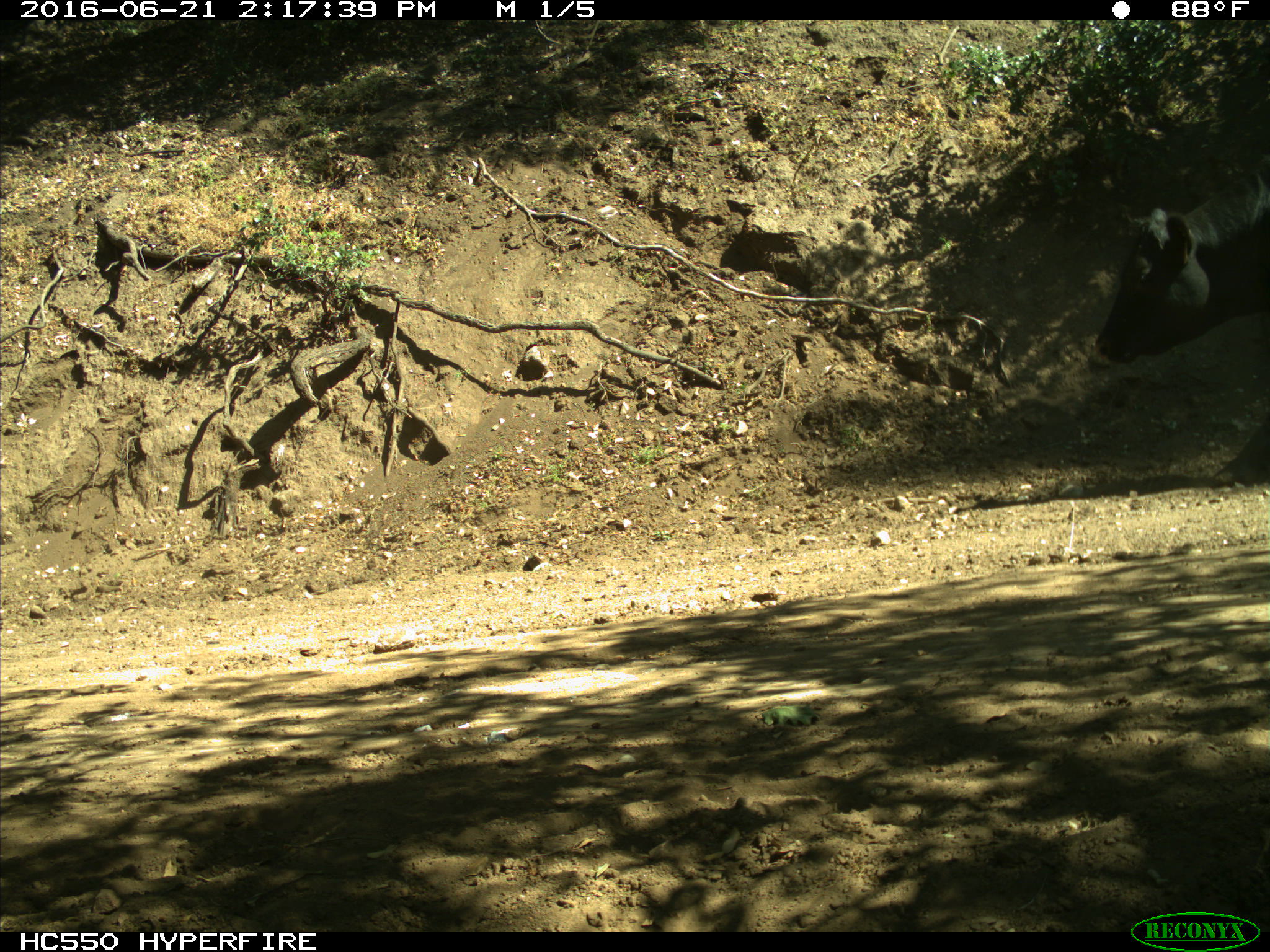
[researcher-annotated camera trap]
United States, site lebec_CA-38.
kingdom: Animalia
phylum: Chordata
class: Mammalia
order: Artiodactyla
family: Bovidae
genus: Bos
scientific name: Bos taurus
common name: domestic cow